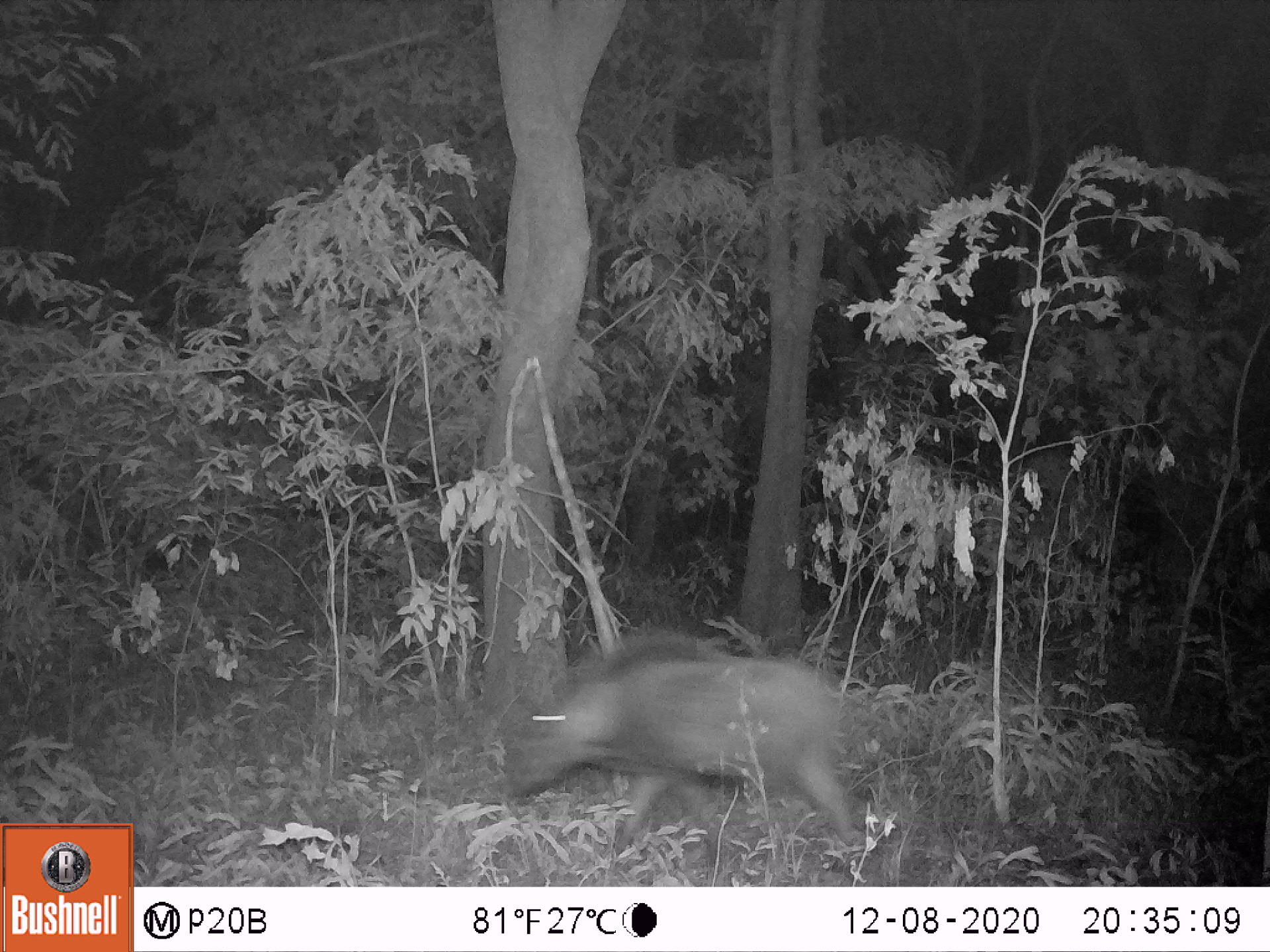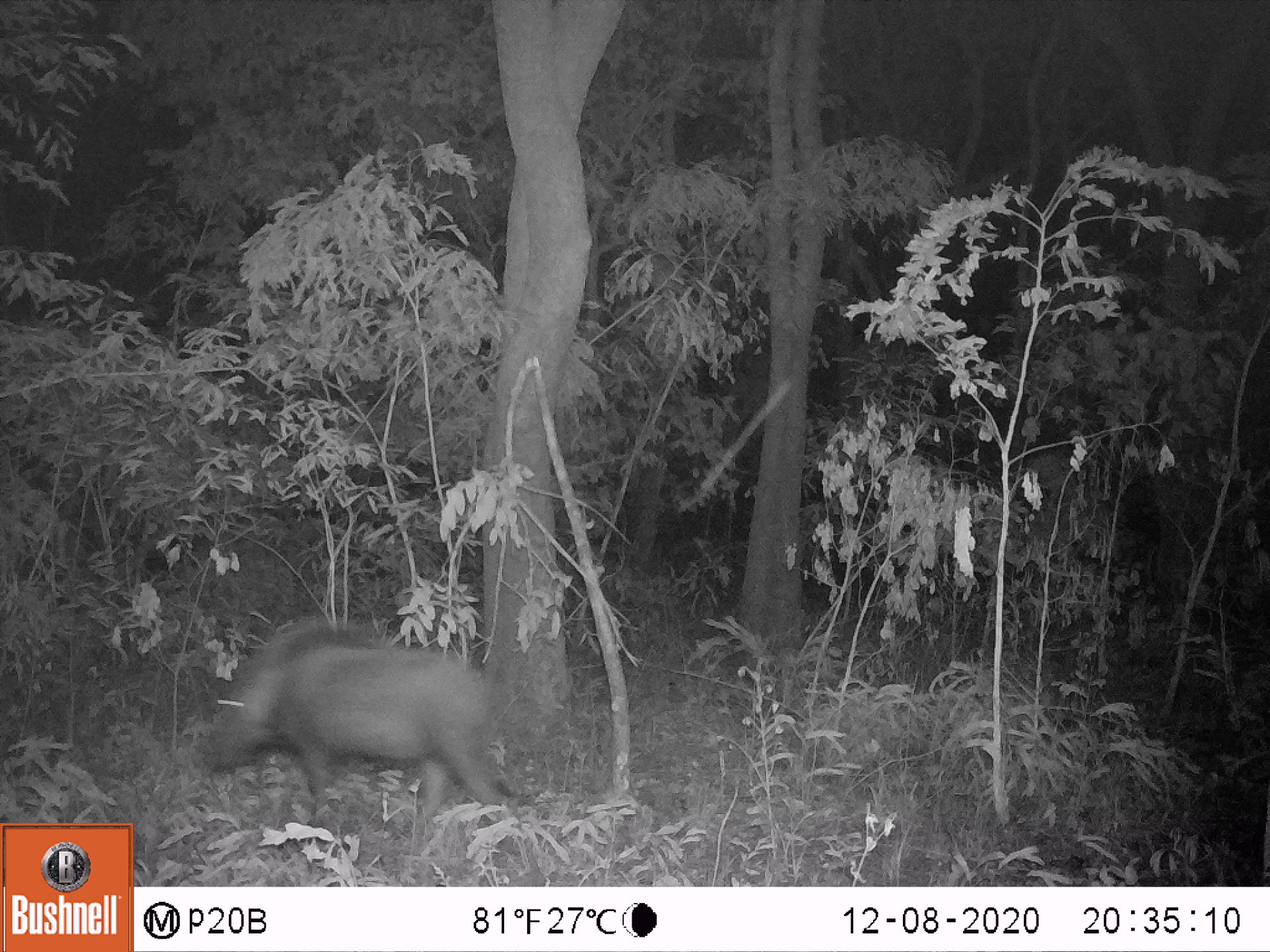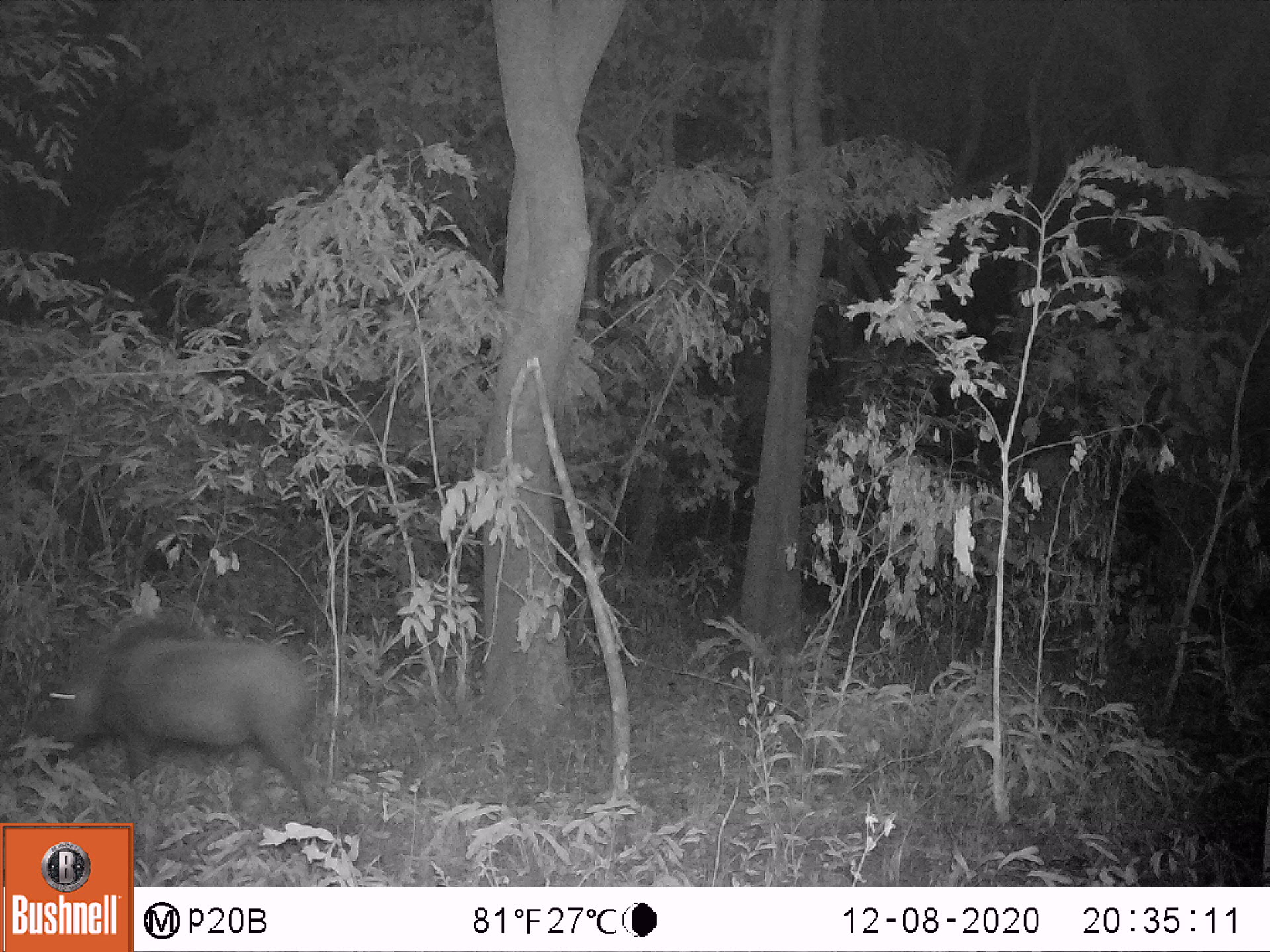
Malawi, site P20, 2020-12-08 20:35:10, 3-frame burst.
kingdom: Animalia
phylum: Chordata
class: Mammalia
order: Artiodactyla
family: Suidae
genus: Potamochoerus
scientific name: Potamochoerus larvatus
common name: bushpig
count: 1